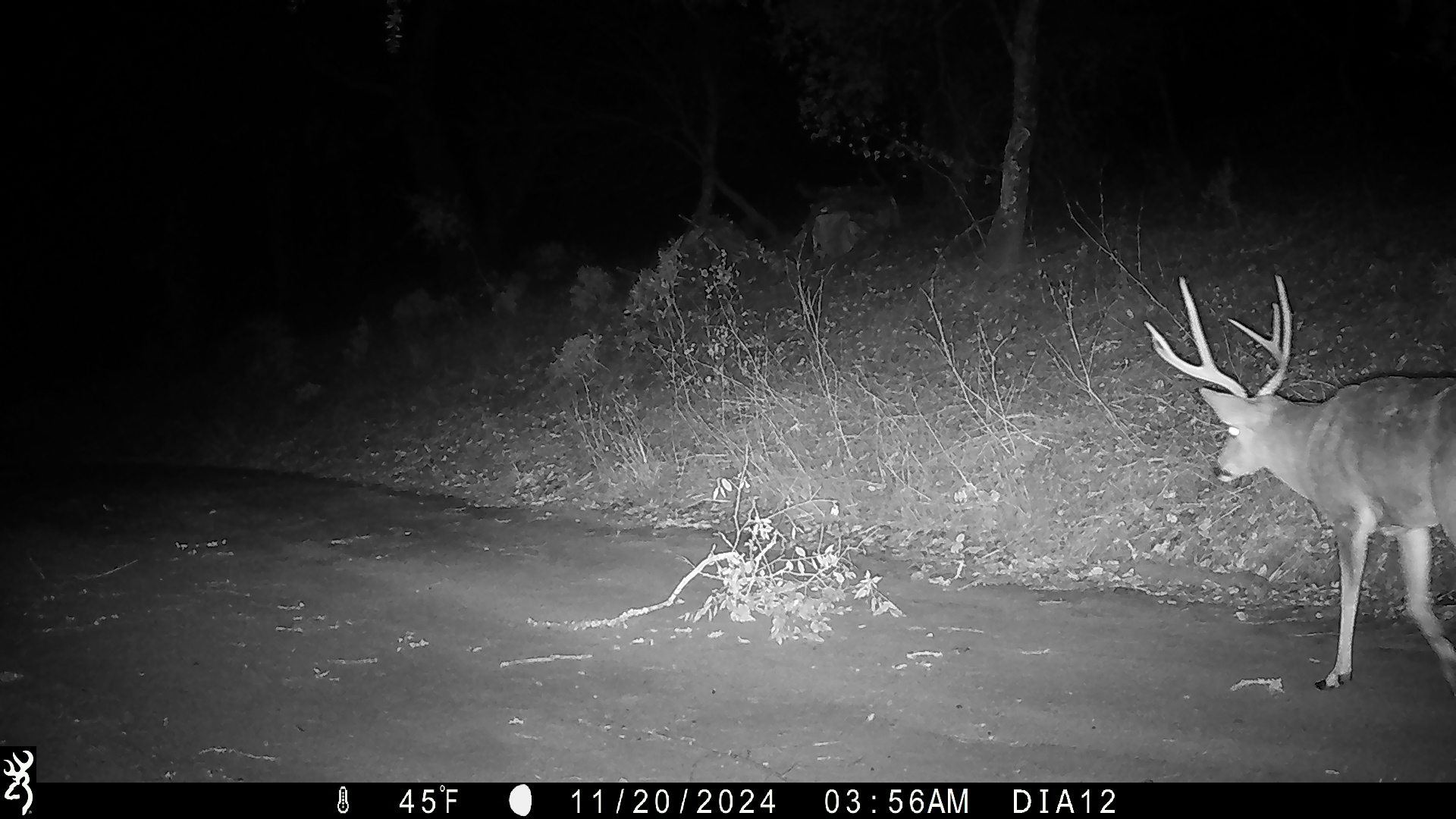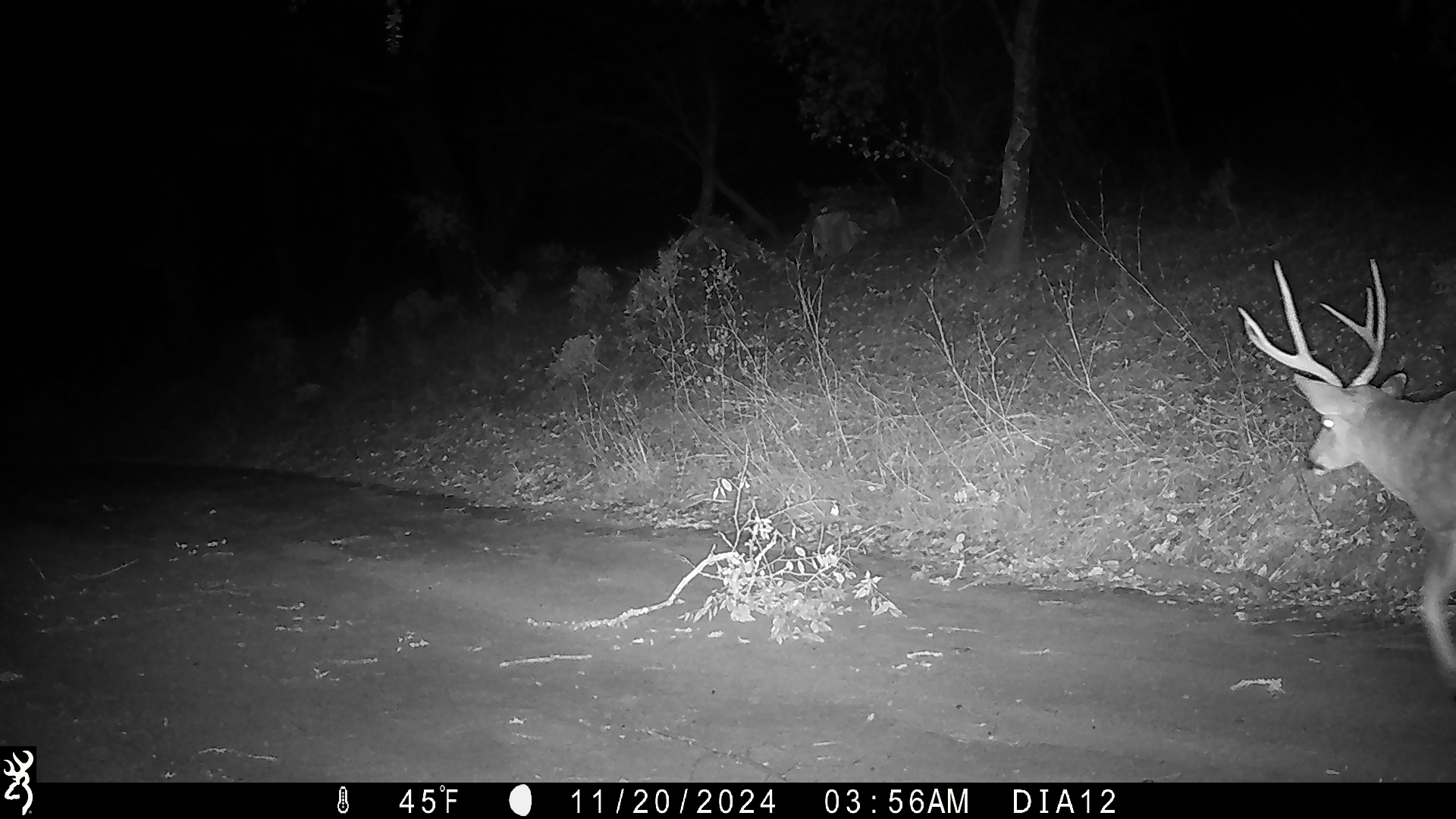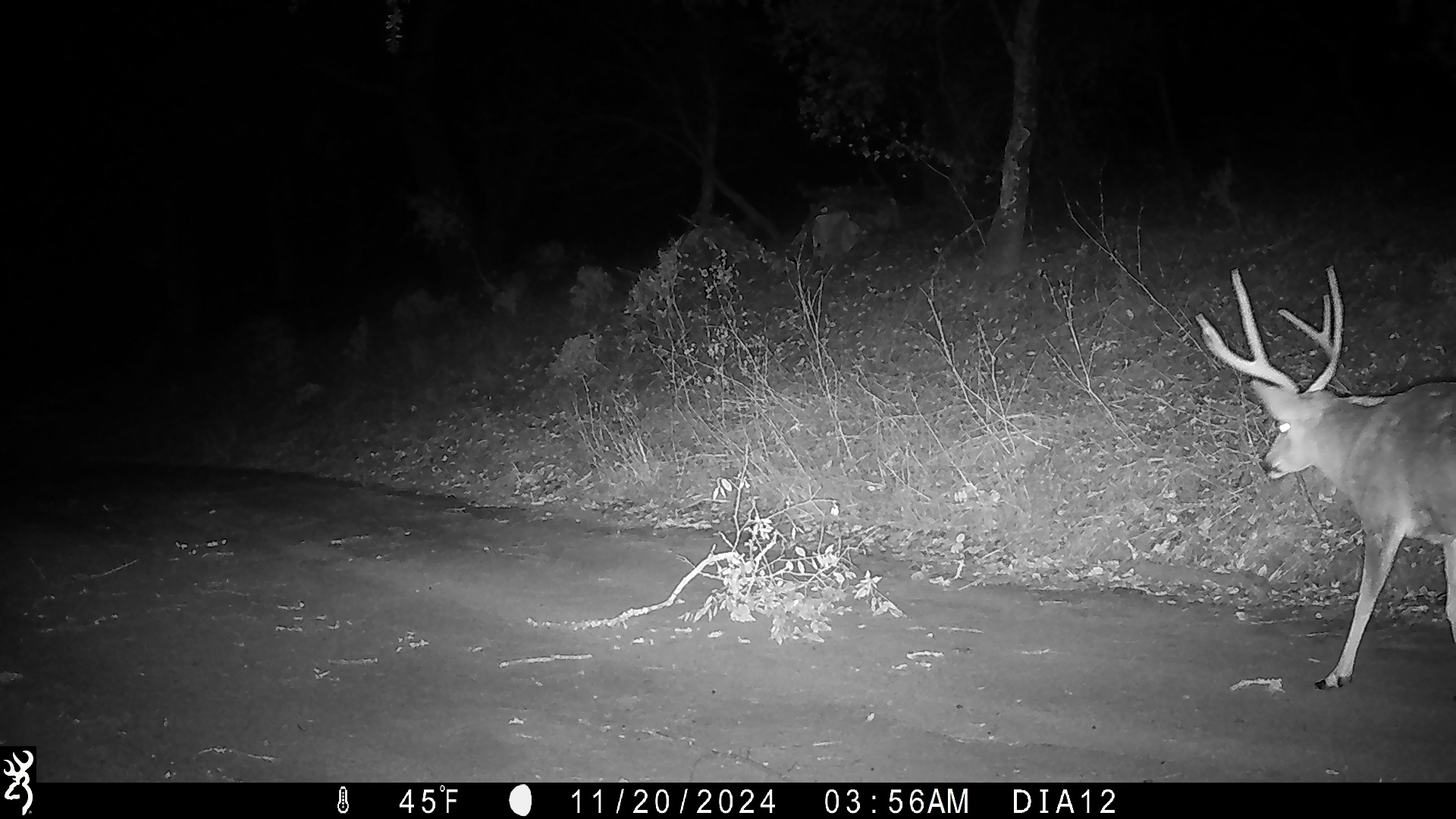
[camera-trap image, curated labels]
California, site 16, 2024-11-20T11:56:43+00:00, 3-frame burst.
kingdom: Animalia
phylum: Chordata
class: Mammalia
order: Artiodactyla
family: Cervidae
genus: Odocoileus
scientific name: Odocoileus hemionus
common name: mule deer